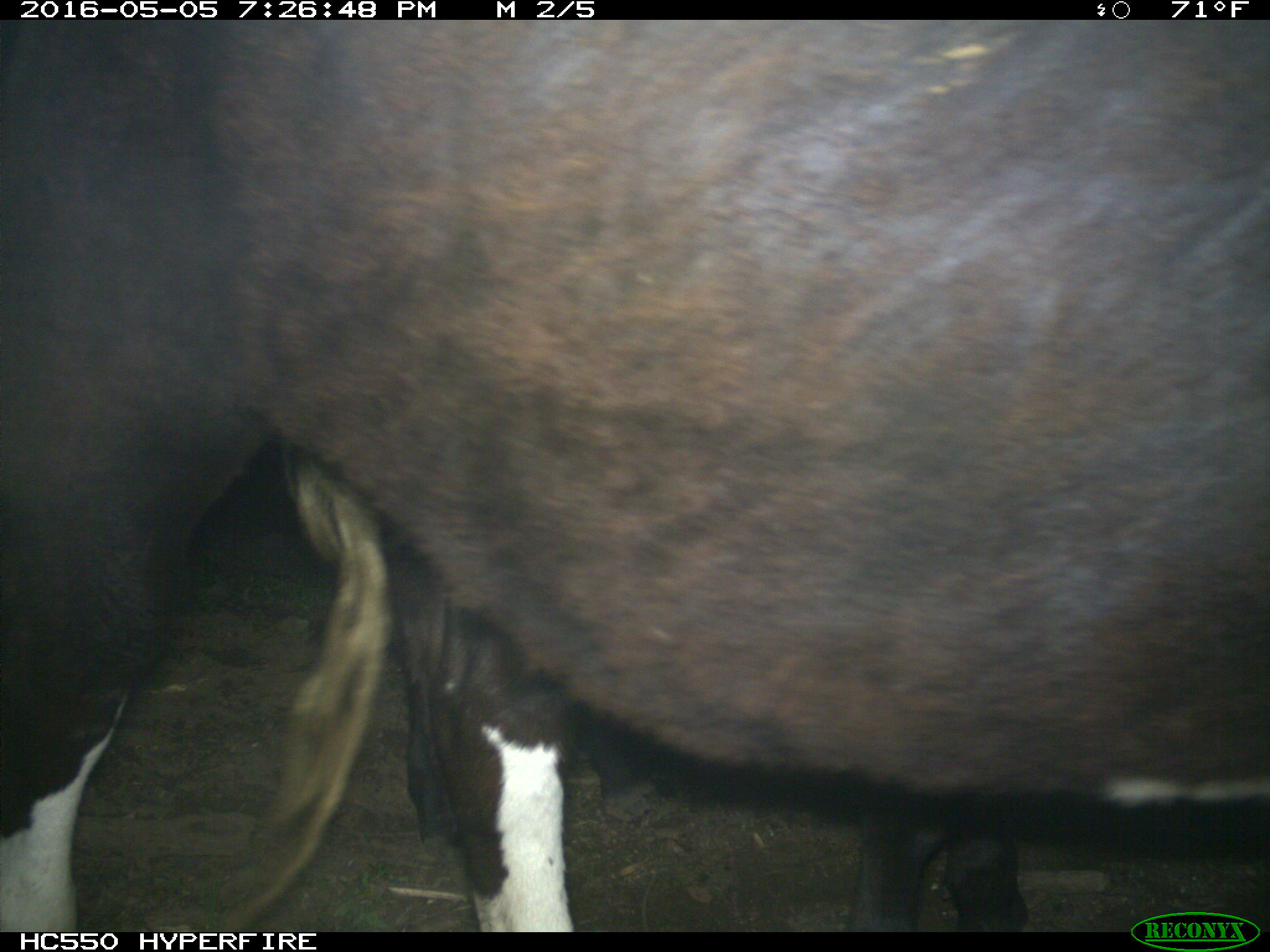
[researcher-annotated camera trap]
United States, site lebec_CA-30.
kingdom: Animalia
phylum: Chordata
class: Mammalia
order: Artiodactyla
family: Bovidae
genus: Bos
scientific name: Bos taurus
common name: domestic cow